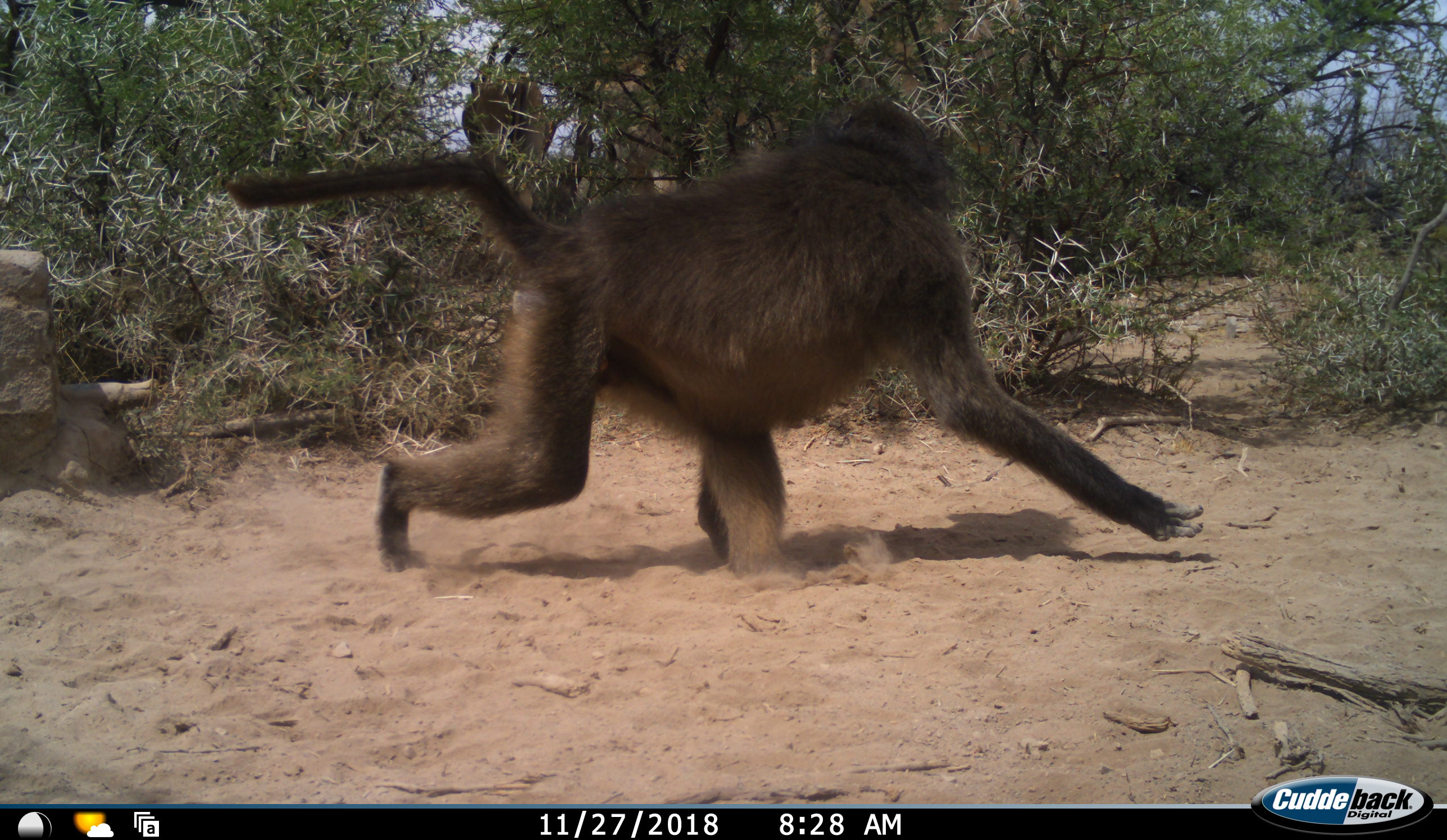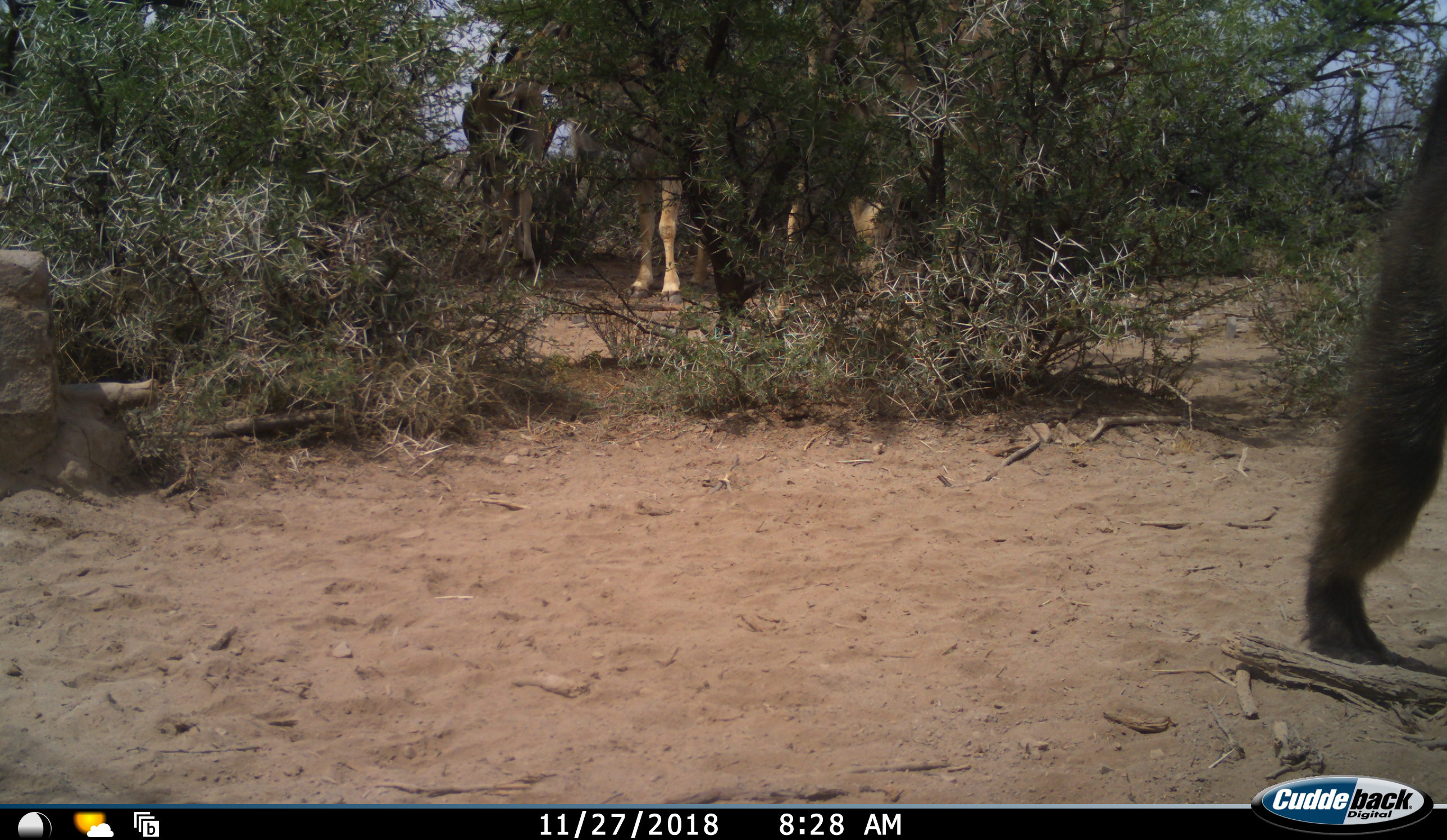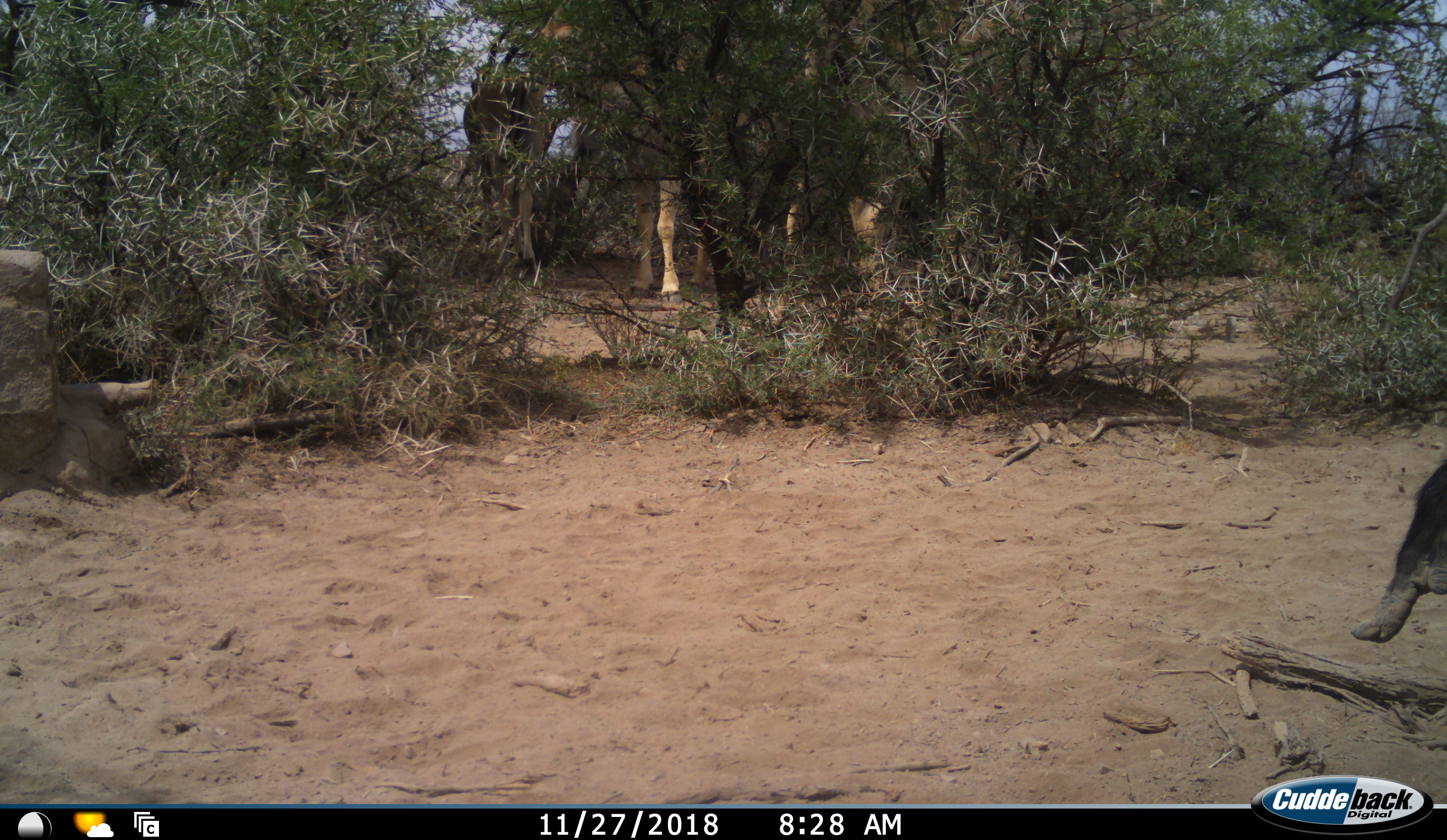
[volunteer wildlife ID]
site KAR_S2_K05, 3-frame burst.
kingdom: Animalia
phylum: Chordata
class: Mammalia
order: Primates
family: Cercopithecidae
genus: Papio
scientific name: Papio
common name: baboon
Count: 1.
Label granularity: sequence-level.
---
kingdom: Animalia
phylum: Chordata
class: Mammalia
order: Artiodactyla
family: Bovidae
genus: Tragelaphus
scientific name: Tragelaphus oryx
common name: eland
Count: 3.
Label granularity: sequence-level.